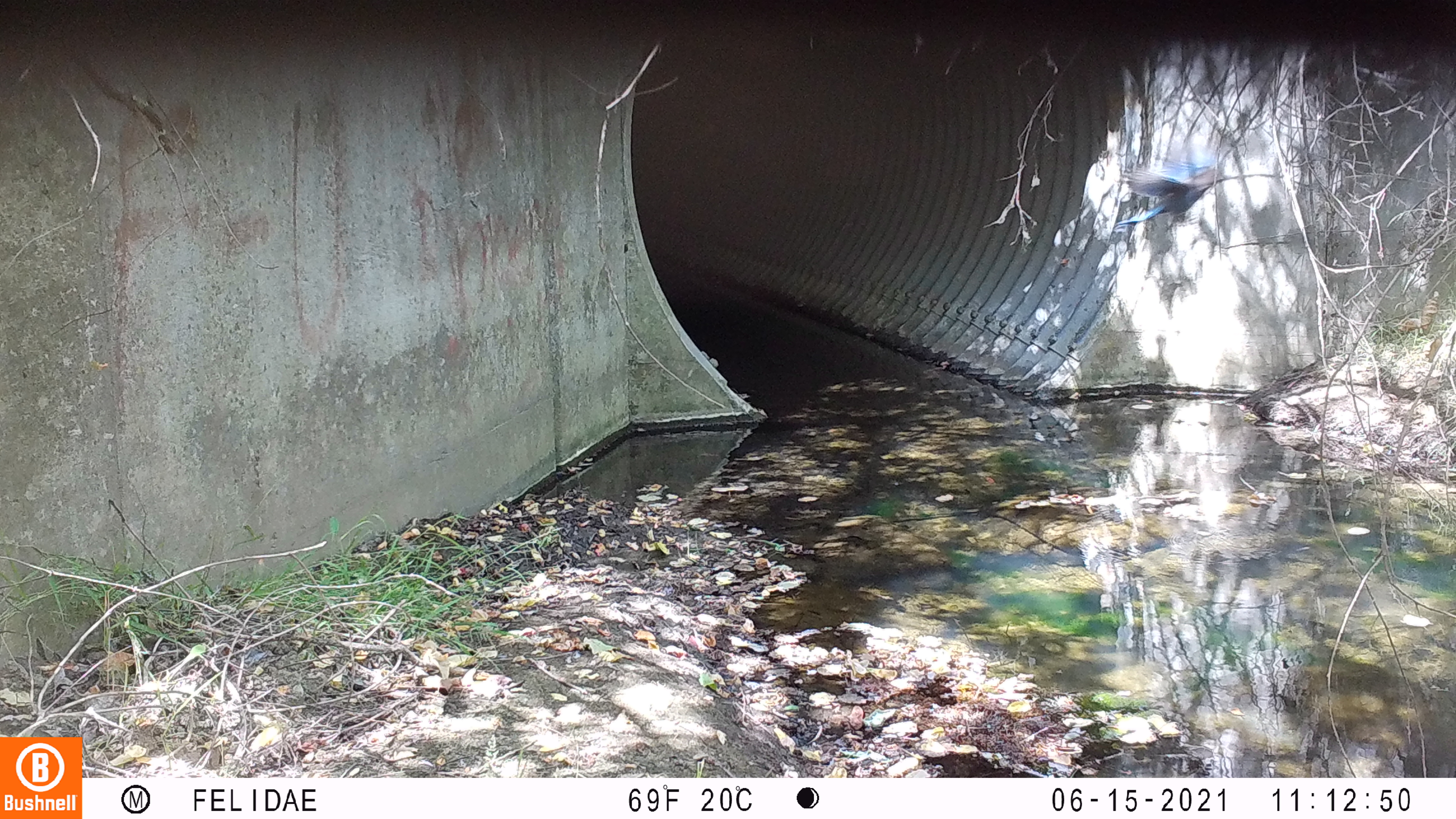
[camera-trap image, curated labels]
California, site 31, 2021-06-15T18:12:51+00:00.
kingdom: Animalia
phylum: Chordata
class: Aves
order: Passeriformes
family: Corvidae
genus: Cyanocitta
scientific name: Cyanocitta stelleri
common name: steller's jay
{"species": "steller's jay (Cyanocitta stelleri)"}